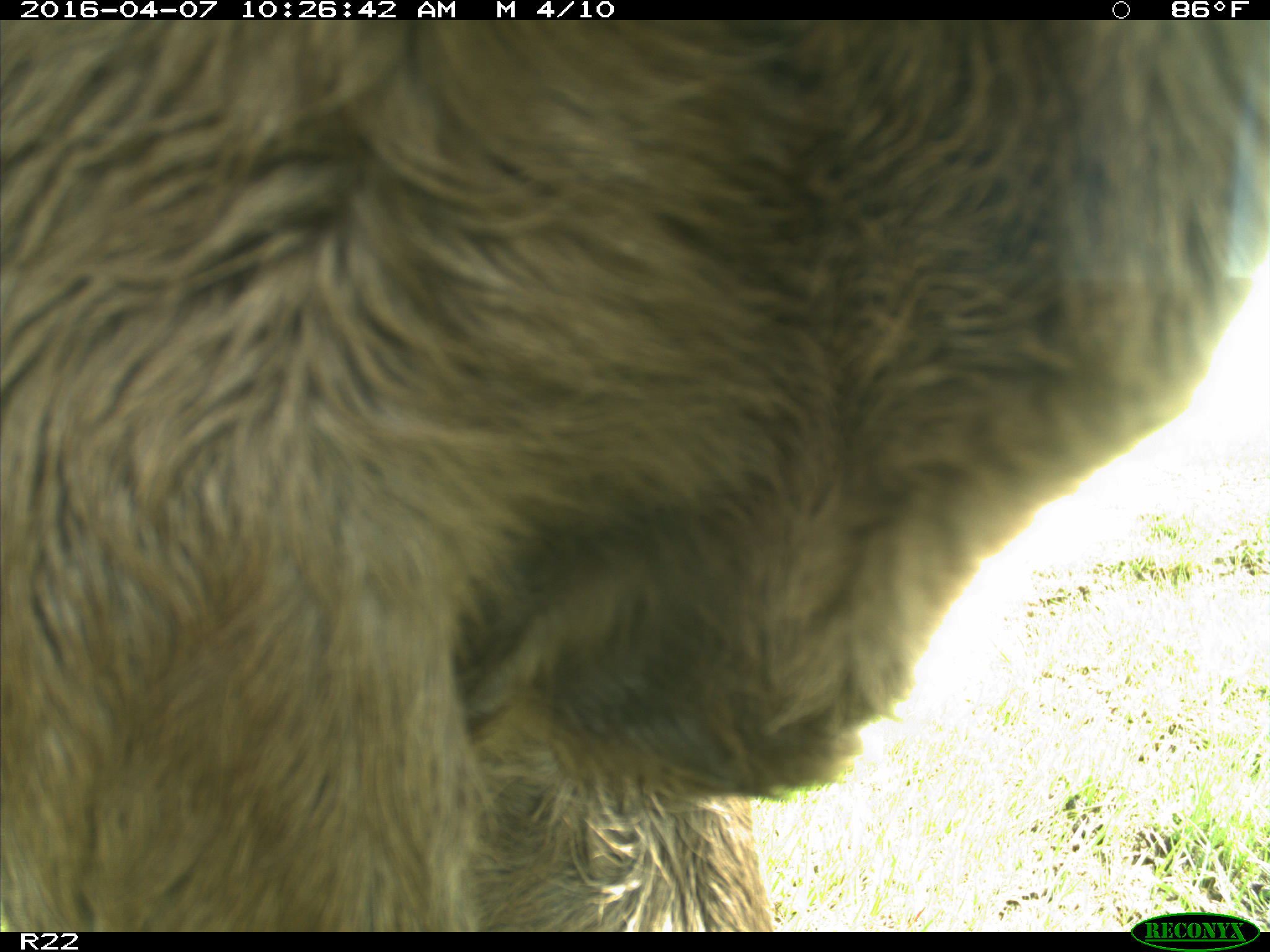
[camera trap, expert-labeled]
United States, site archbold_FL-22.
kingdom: Animalia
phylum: Chordata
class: Mammalia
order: Artiodactyla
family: Bovidae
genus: Bos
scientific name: Bos taurus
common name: domestic cow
Bos taurus (domestic cow).